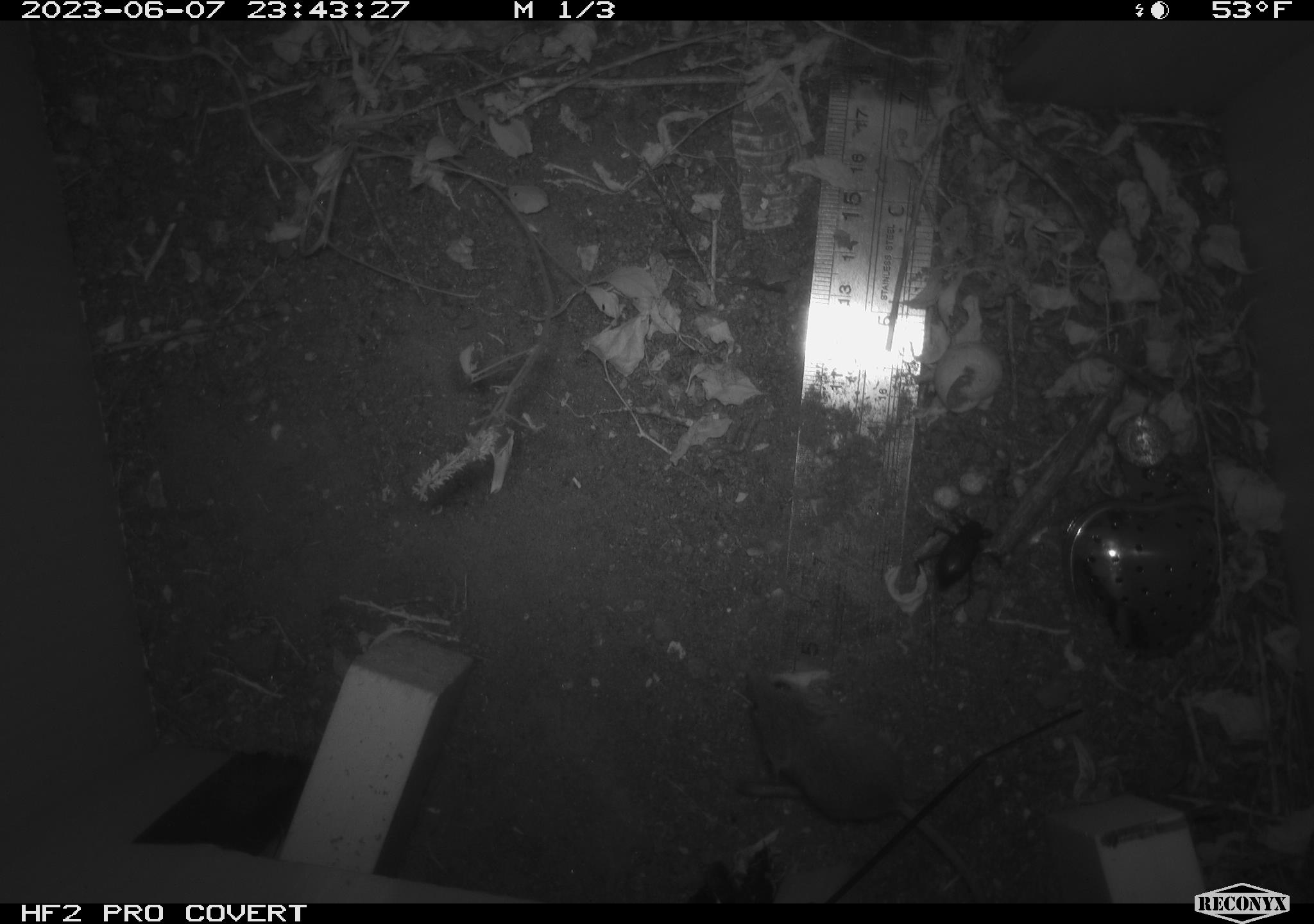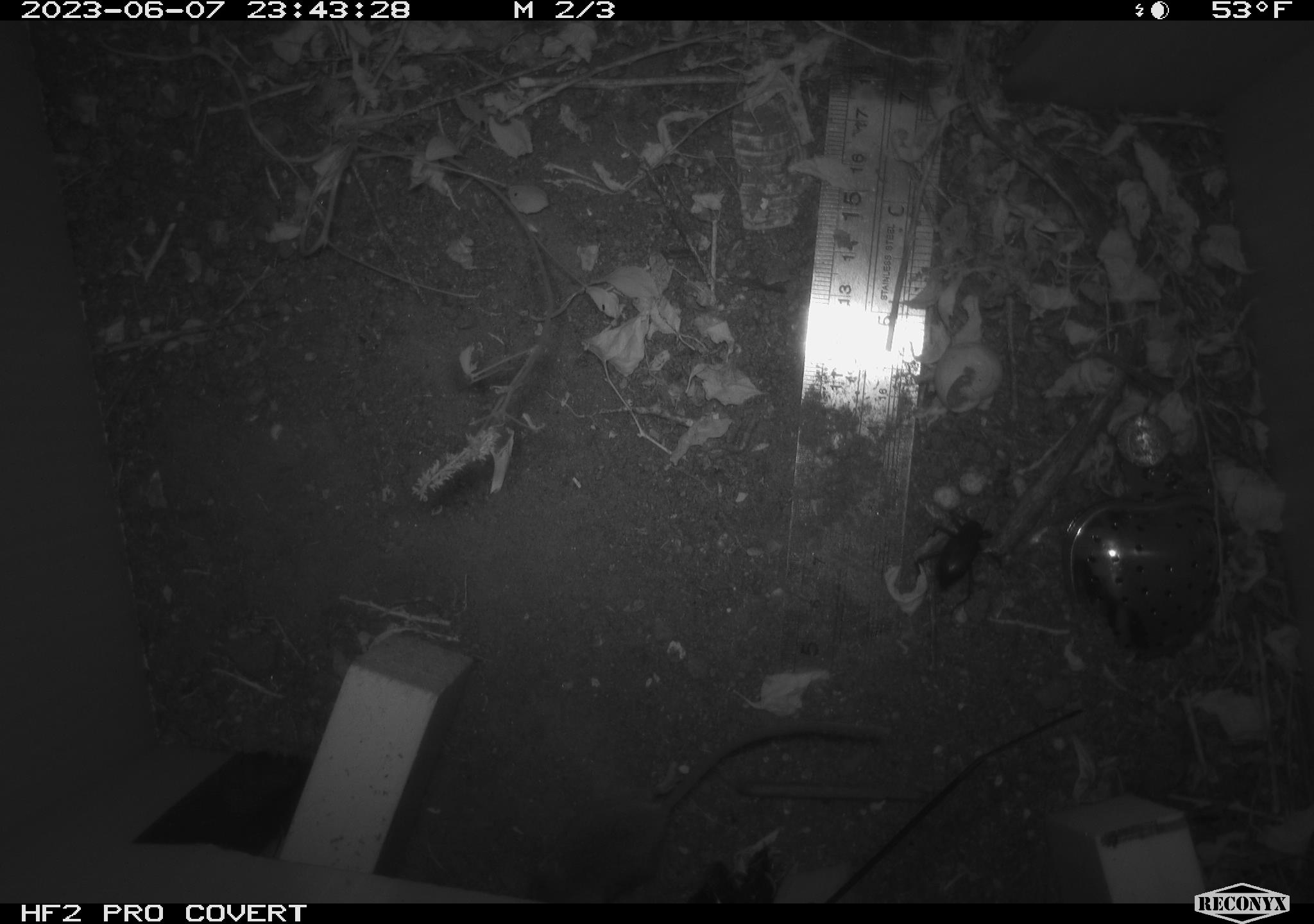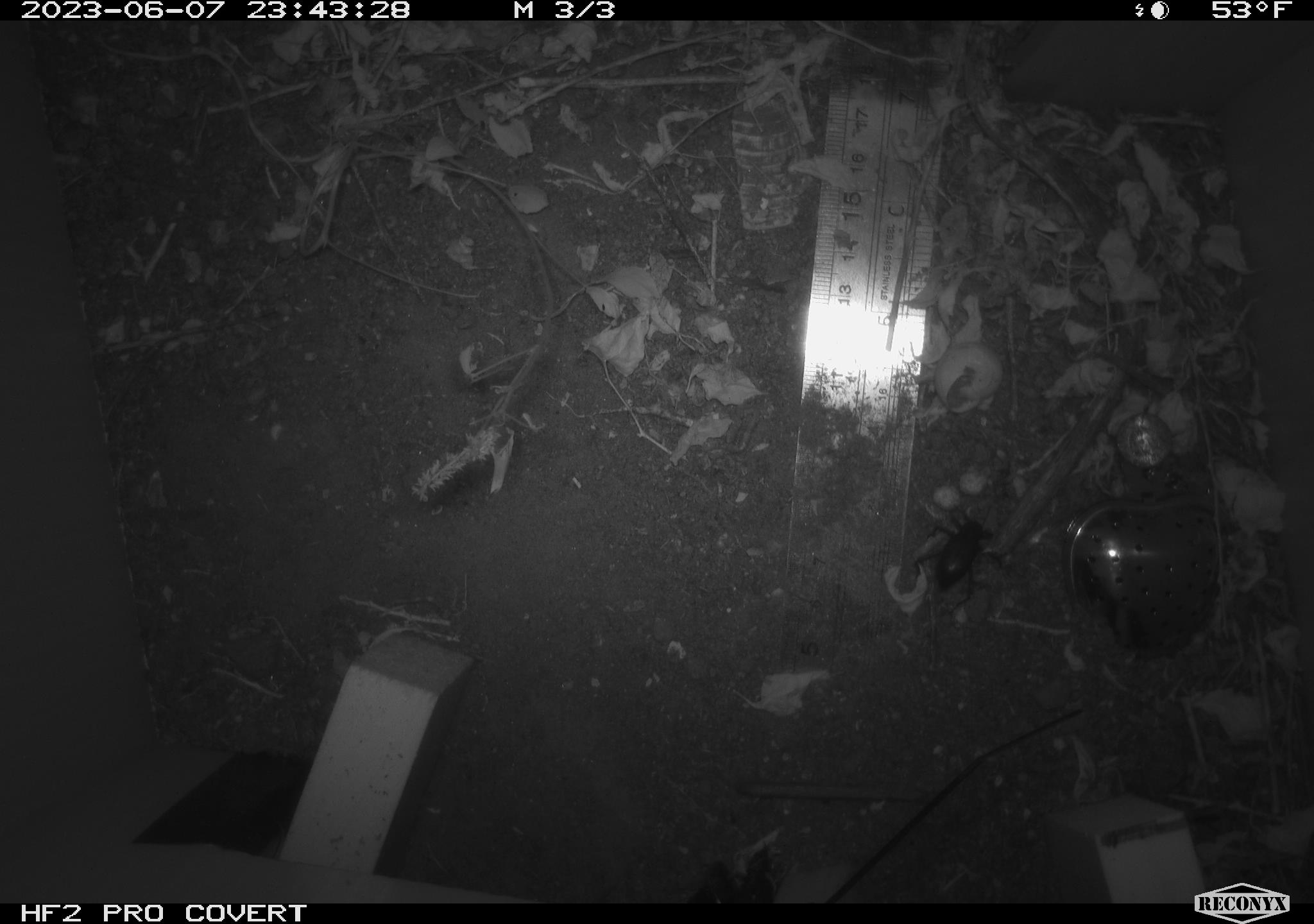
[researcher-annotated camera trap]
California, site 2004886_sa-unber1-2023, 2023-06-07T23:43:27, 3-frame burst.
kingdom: Animalia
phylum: Arthropoda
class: Insecta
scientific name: Insecta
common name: insect